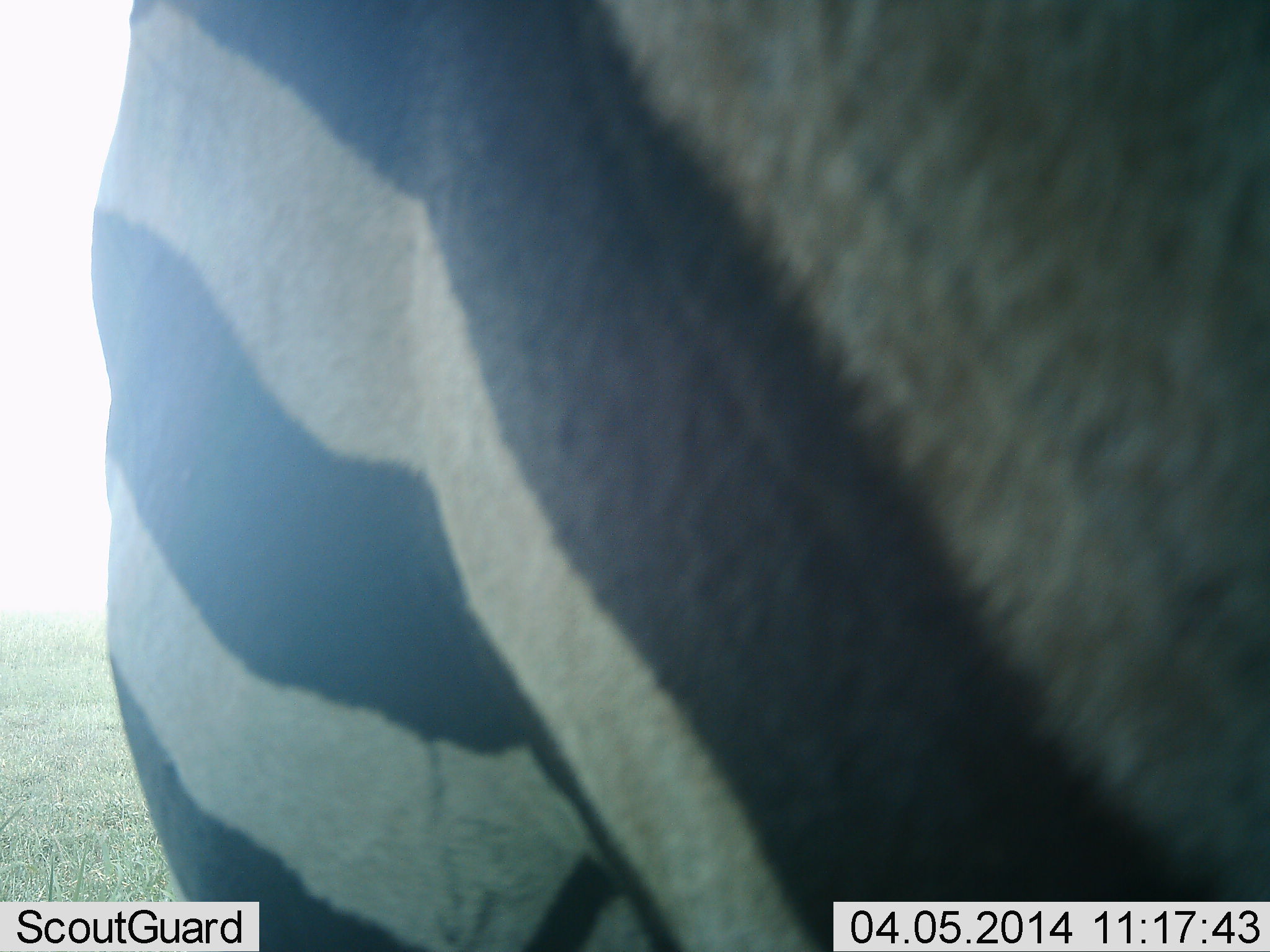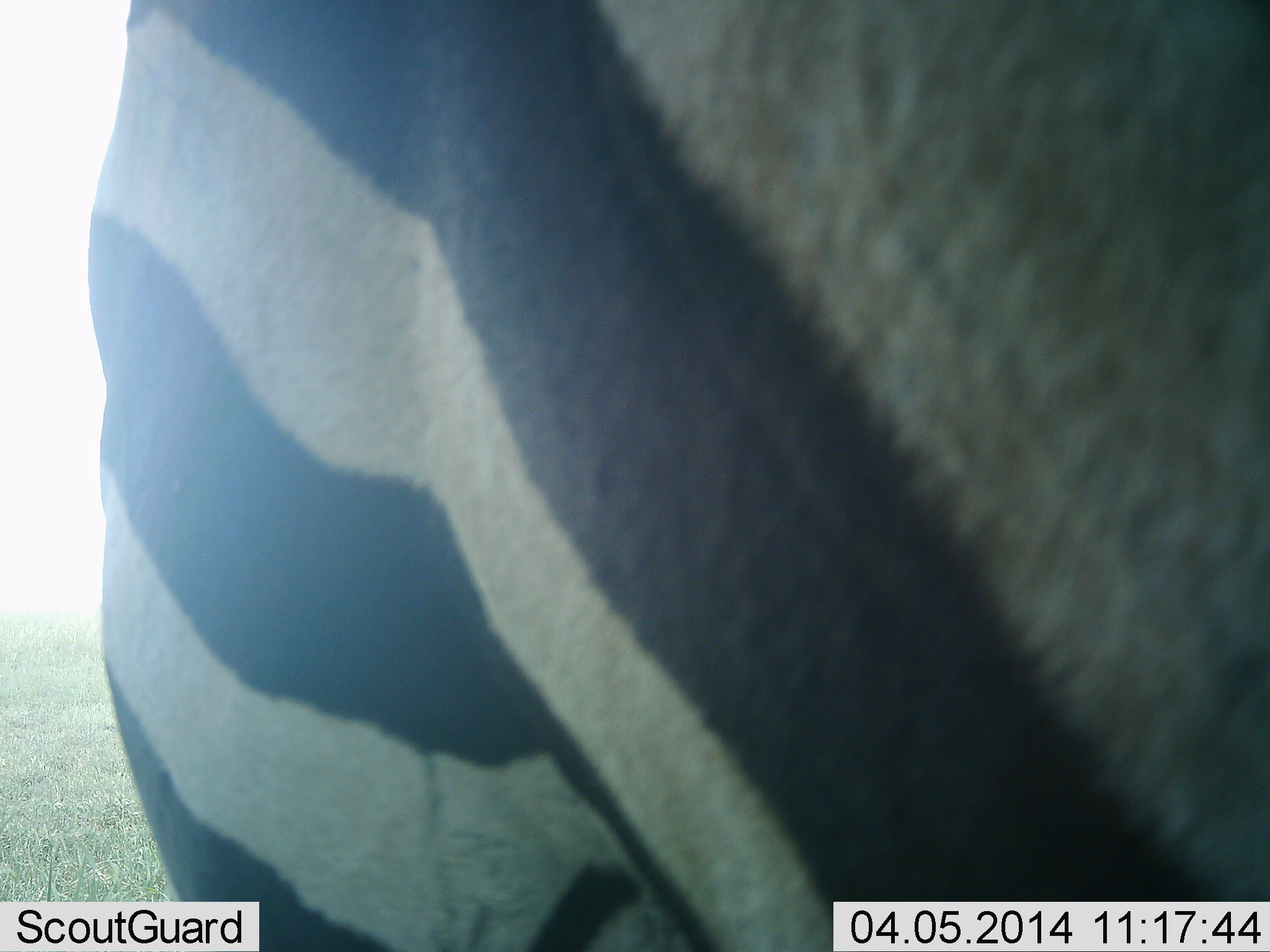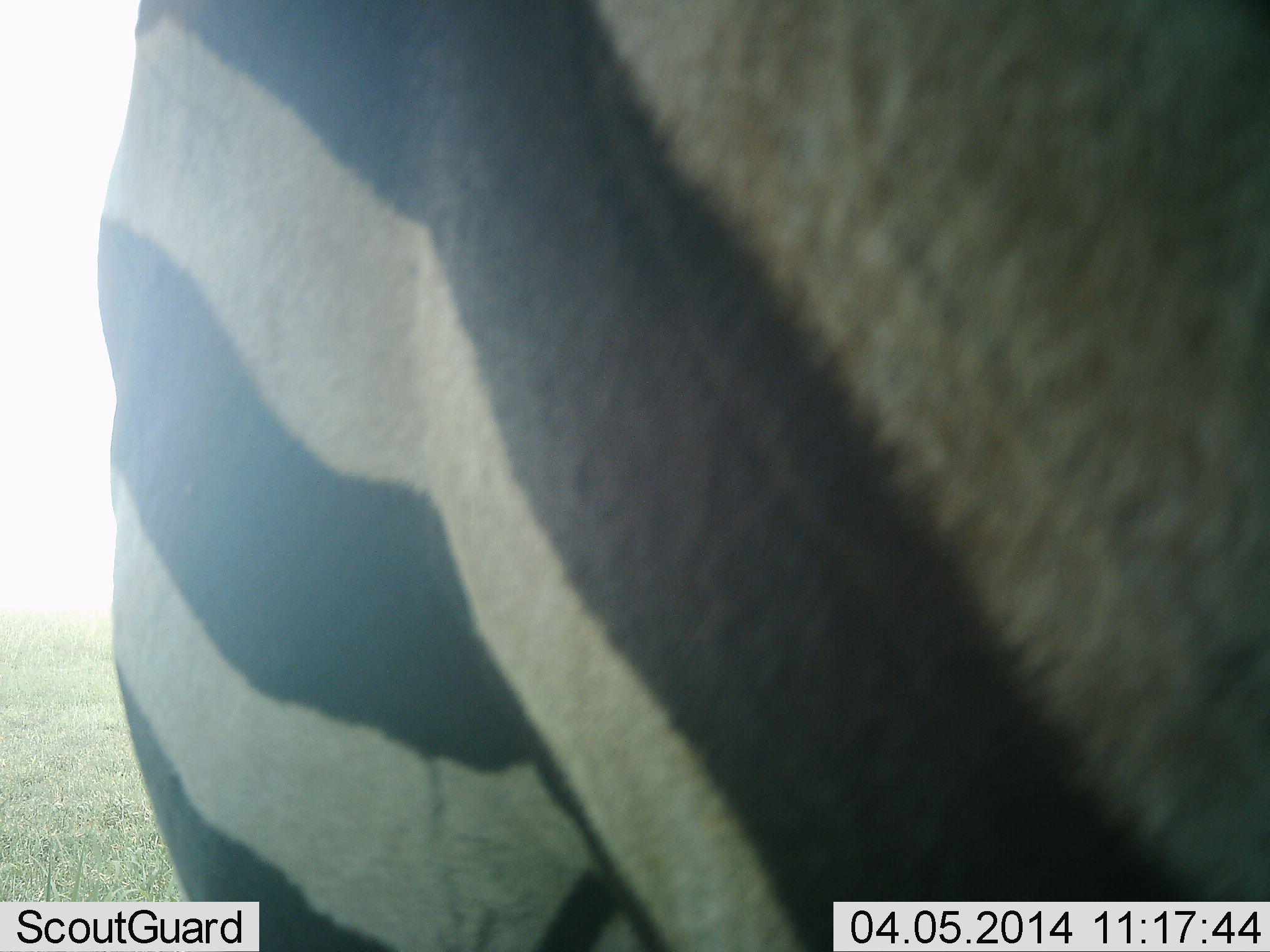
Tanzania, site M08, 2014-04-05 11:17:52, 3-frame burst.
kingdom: Animalia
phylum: Chordata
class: Mammalia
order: Perissodactyla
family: Equidae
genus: Equus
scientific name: Equus quagga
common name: plains zebra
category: zebra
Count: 1.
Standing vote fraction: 100%.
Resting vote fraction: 0%.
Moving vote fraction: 0%.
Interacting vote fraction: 0%.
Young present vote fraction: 0%.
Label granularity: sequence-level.